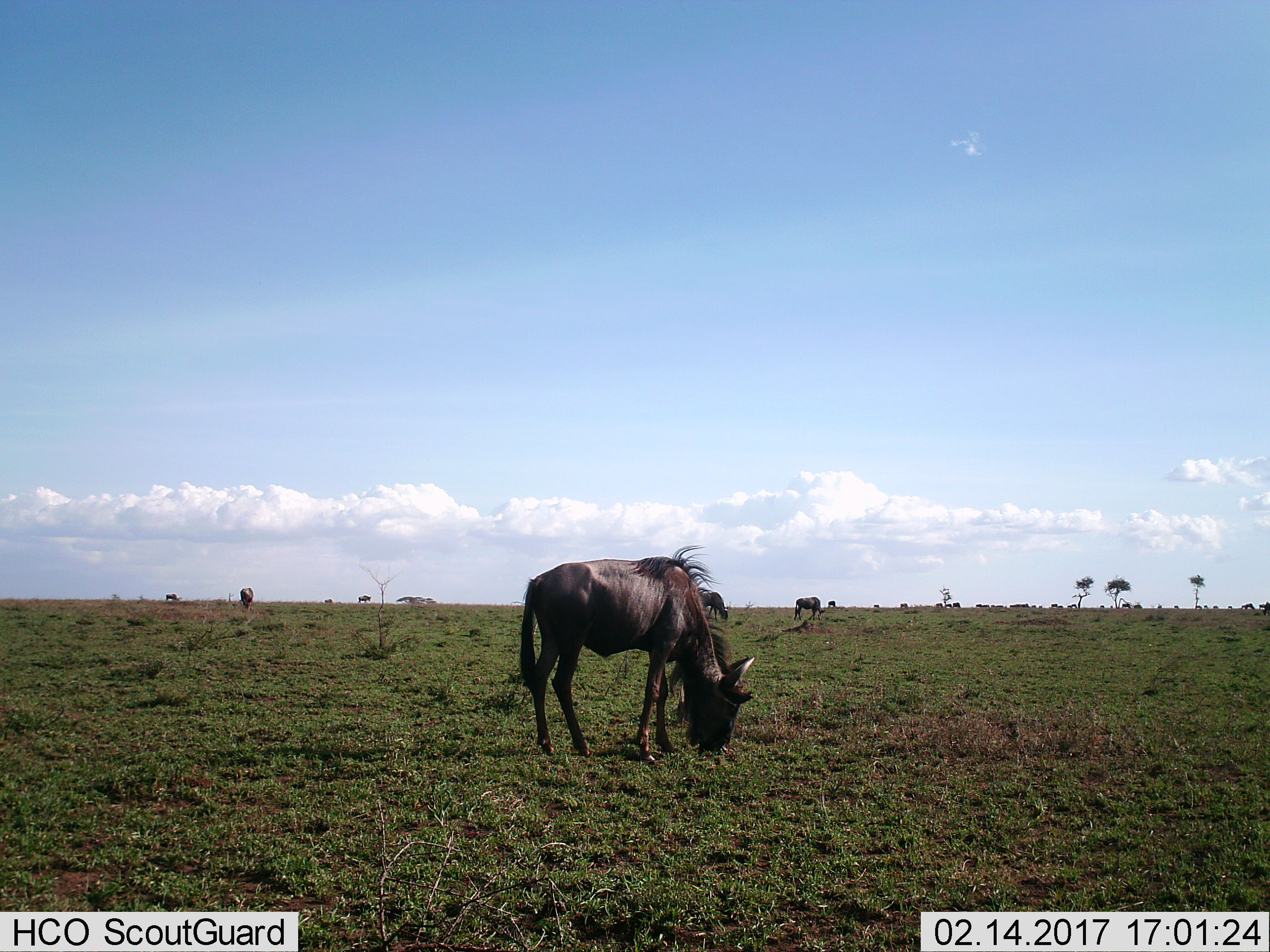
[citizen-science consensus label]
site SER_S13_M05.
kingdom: Animalia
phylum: Chordata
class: Mammalia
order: Artiodactyla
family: Bovidae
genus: Connochaetes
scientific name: Connochaetes taurinus taurinus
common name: blue wildebeest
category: wildebeestblue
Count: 5.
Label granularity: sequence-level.